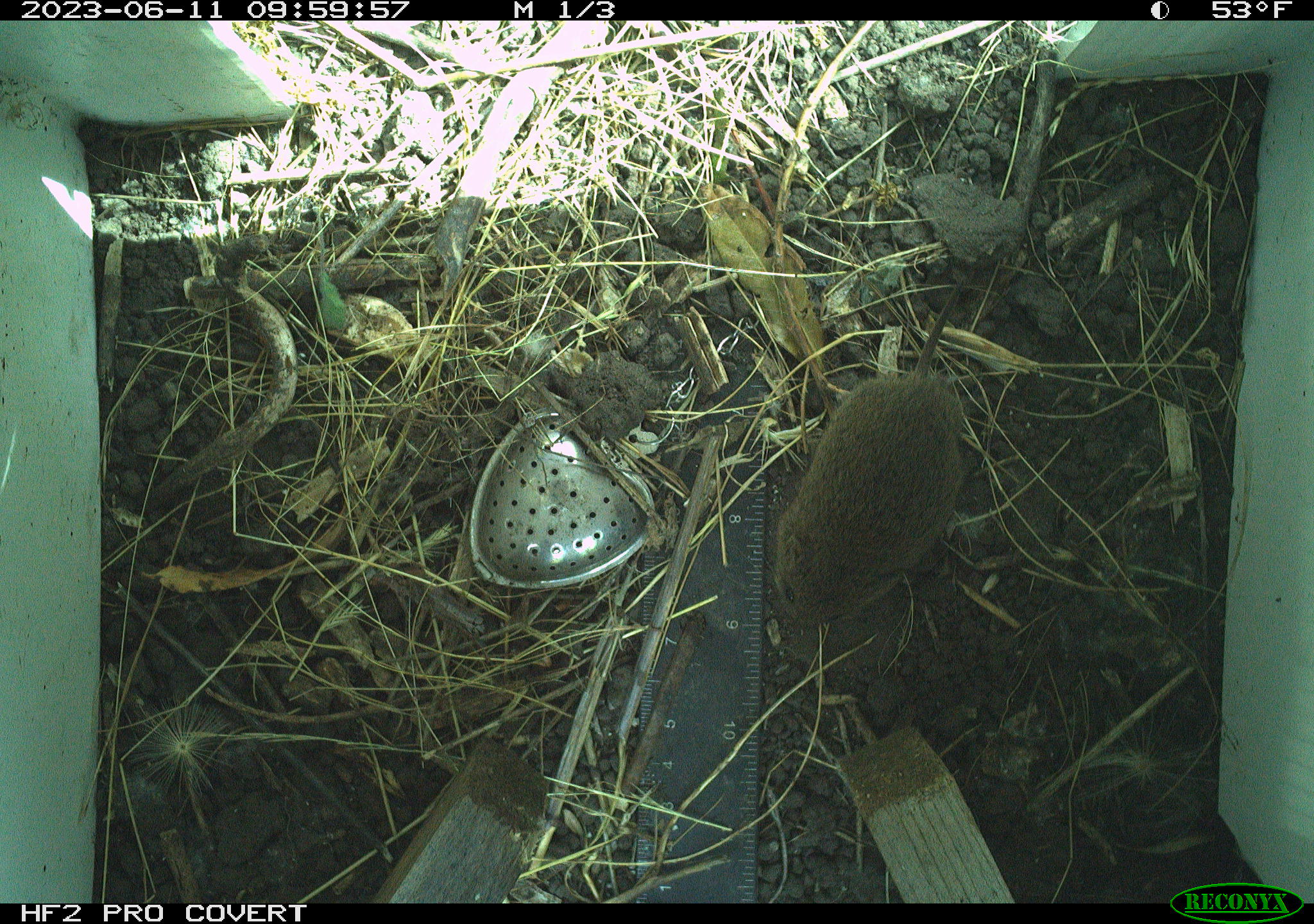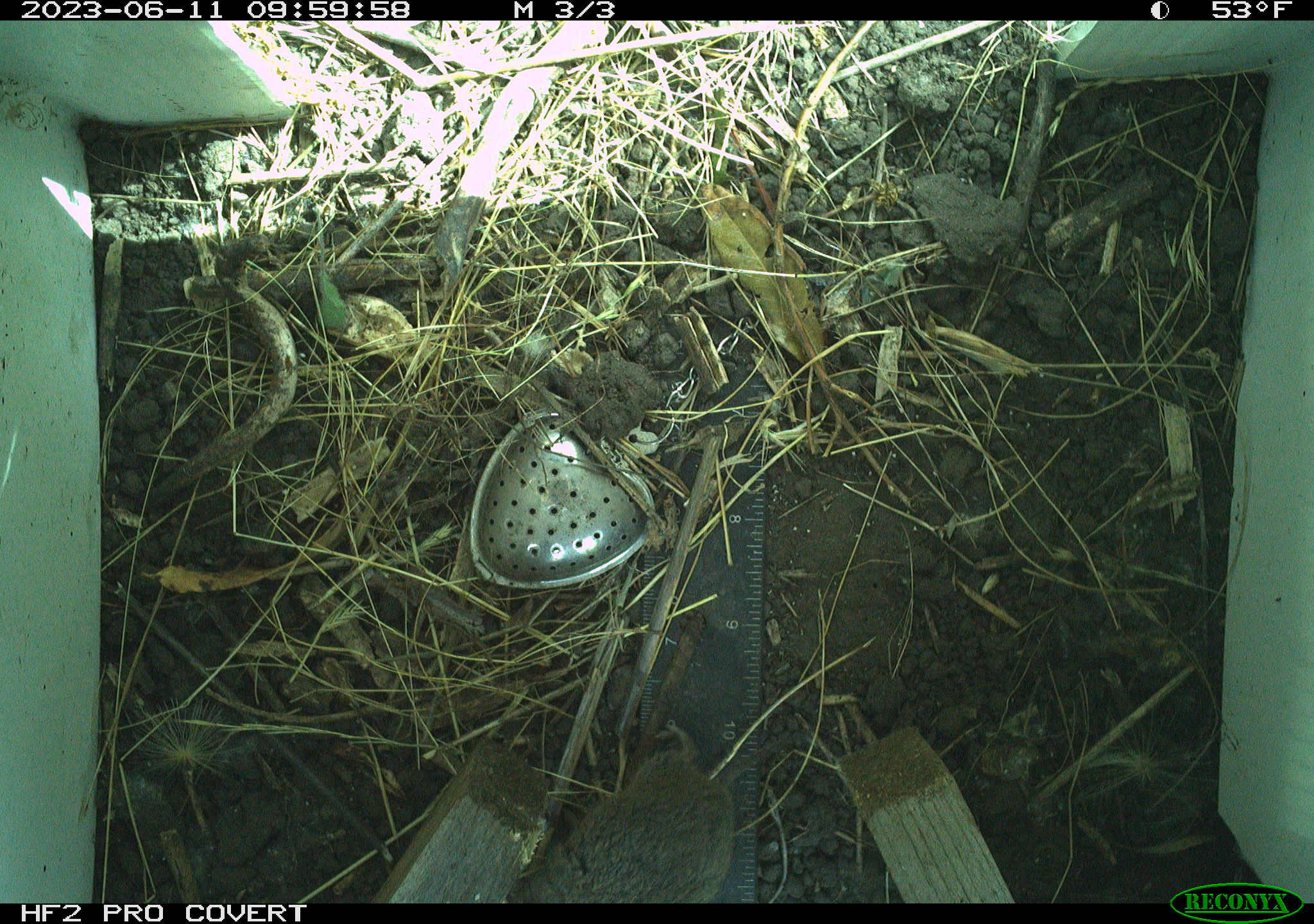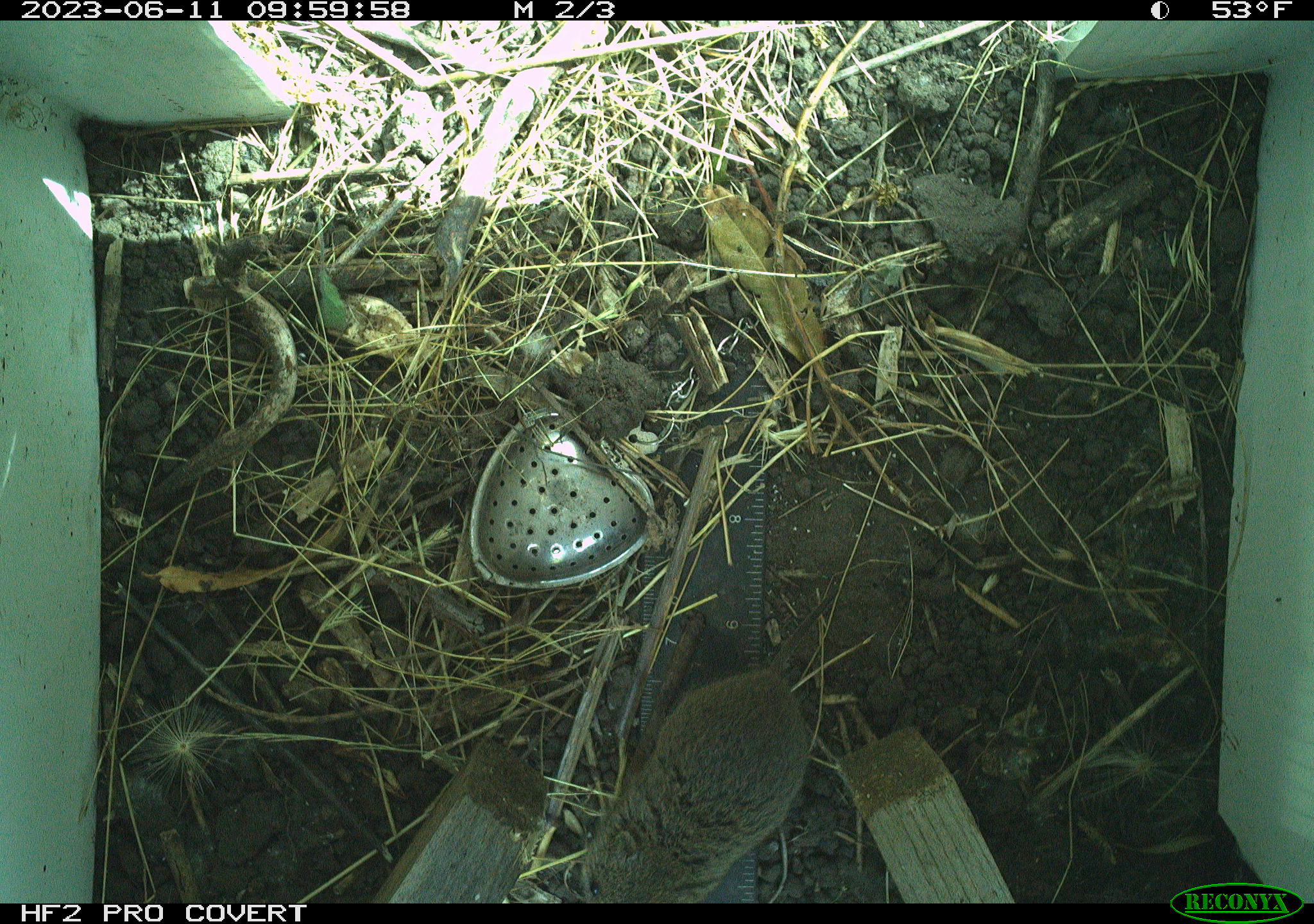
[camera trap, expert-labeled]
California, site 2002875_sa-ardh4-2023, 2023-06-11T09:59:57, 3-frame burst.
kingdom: Animalia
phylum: Chordata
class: Mammalia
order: Rodentia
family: Cricetidae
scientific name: Arvicolinae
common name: voles, lemmings, and muskrats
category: arvicolinae subfamily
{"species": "arvicolinae subfamily (voles, lemmings, and muskrats) (Arvicolinae)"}